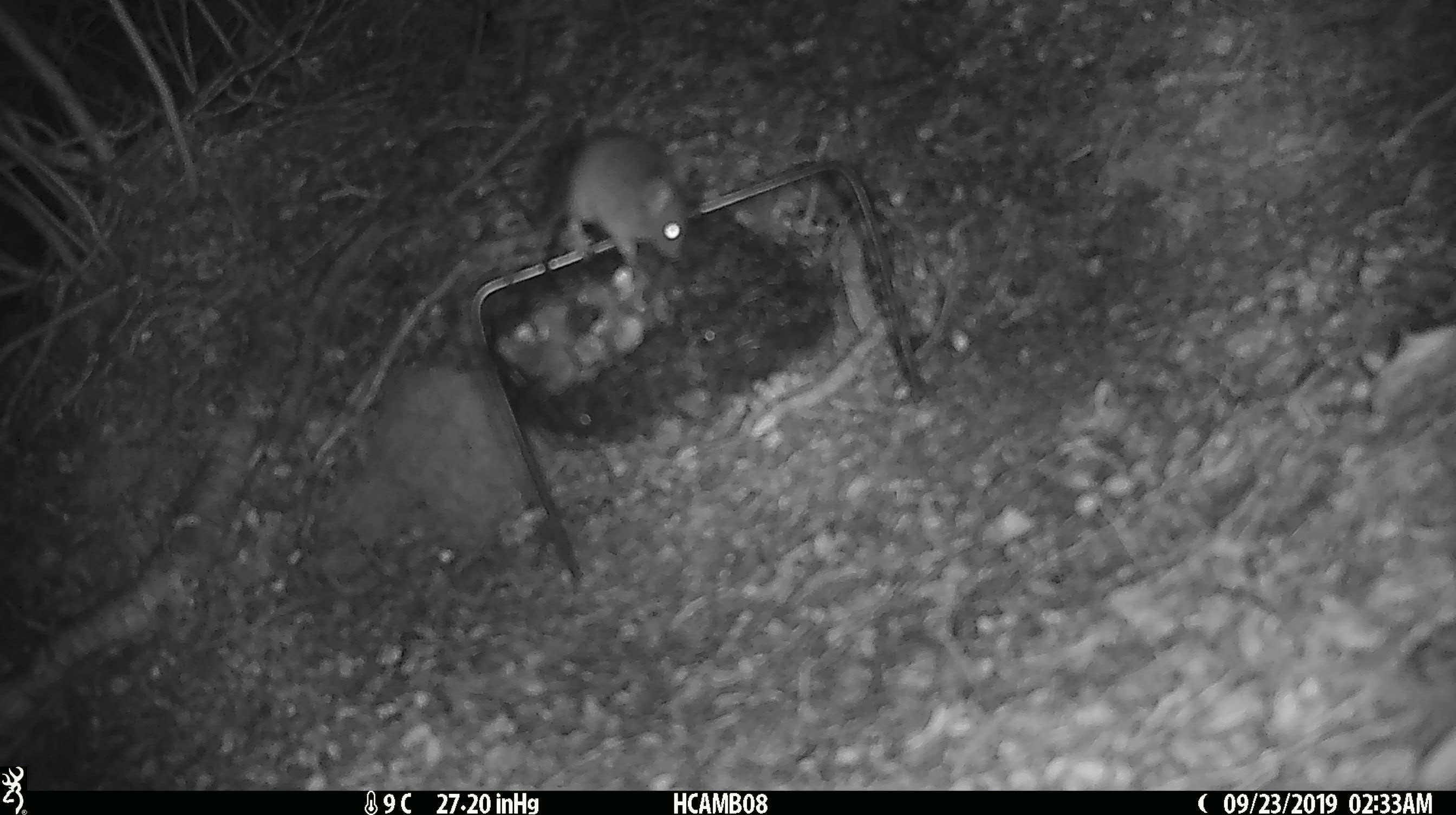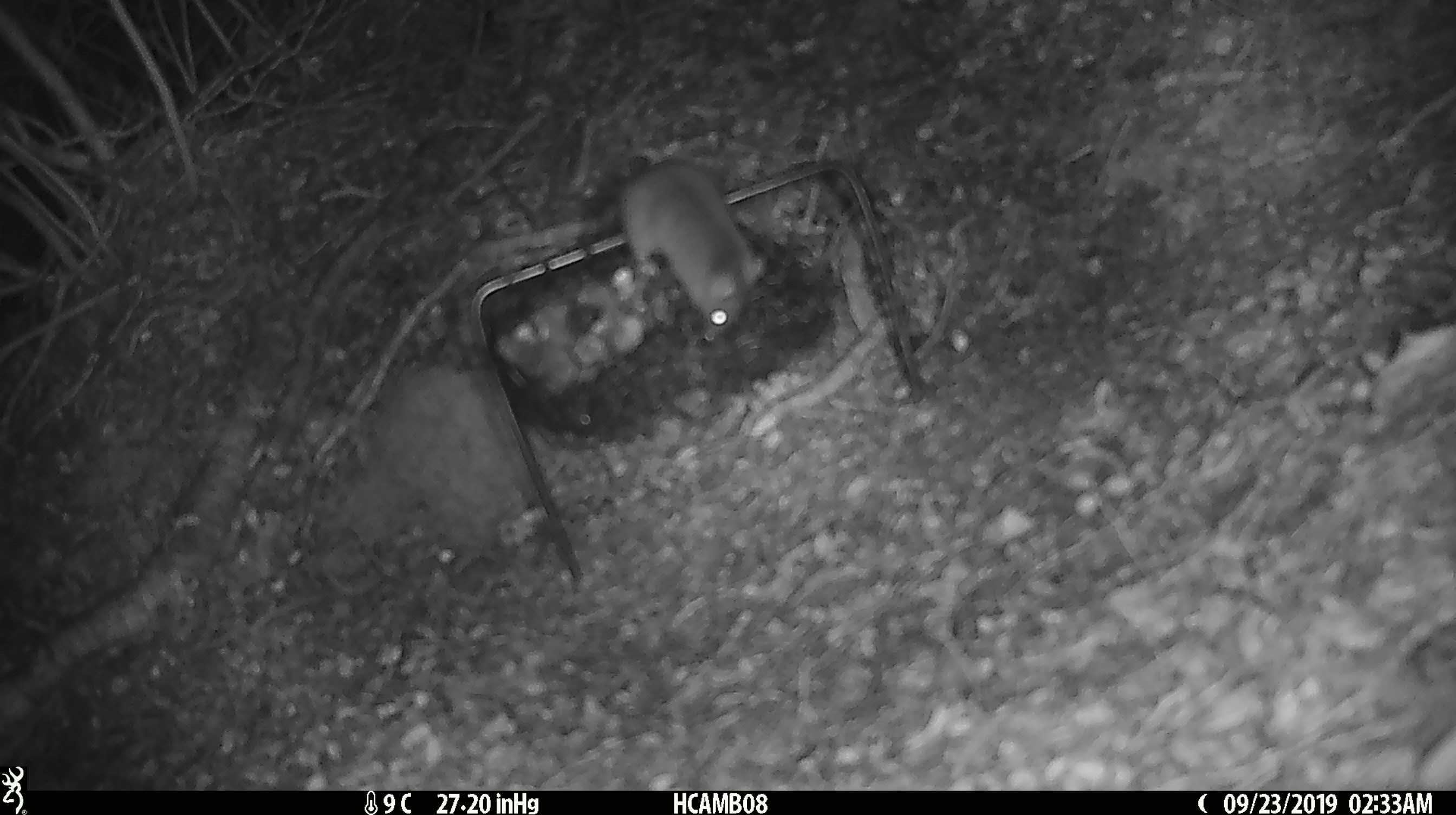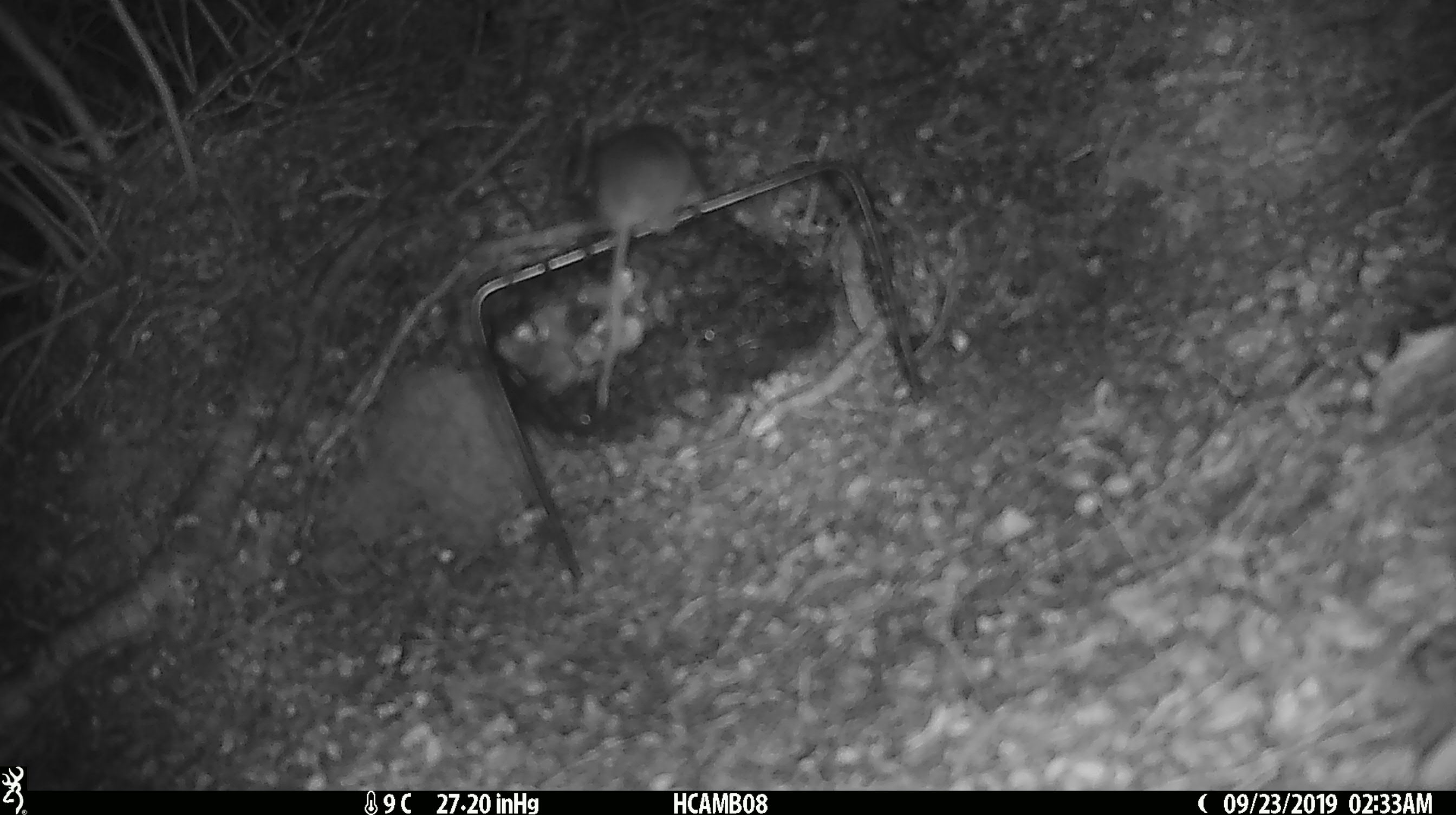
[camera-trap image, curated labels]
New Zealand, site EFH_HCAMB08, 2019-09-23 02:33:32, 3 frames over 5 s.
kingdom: Animalia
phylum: Chordata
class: Mammalia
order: Rodentia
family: Muridae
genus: Mus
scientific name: Mus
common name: mouse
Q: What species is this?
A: Mouse (Mus).